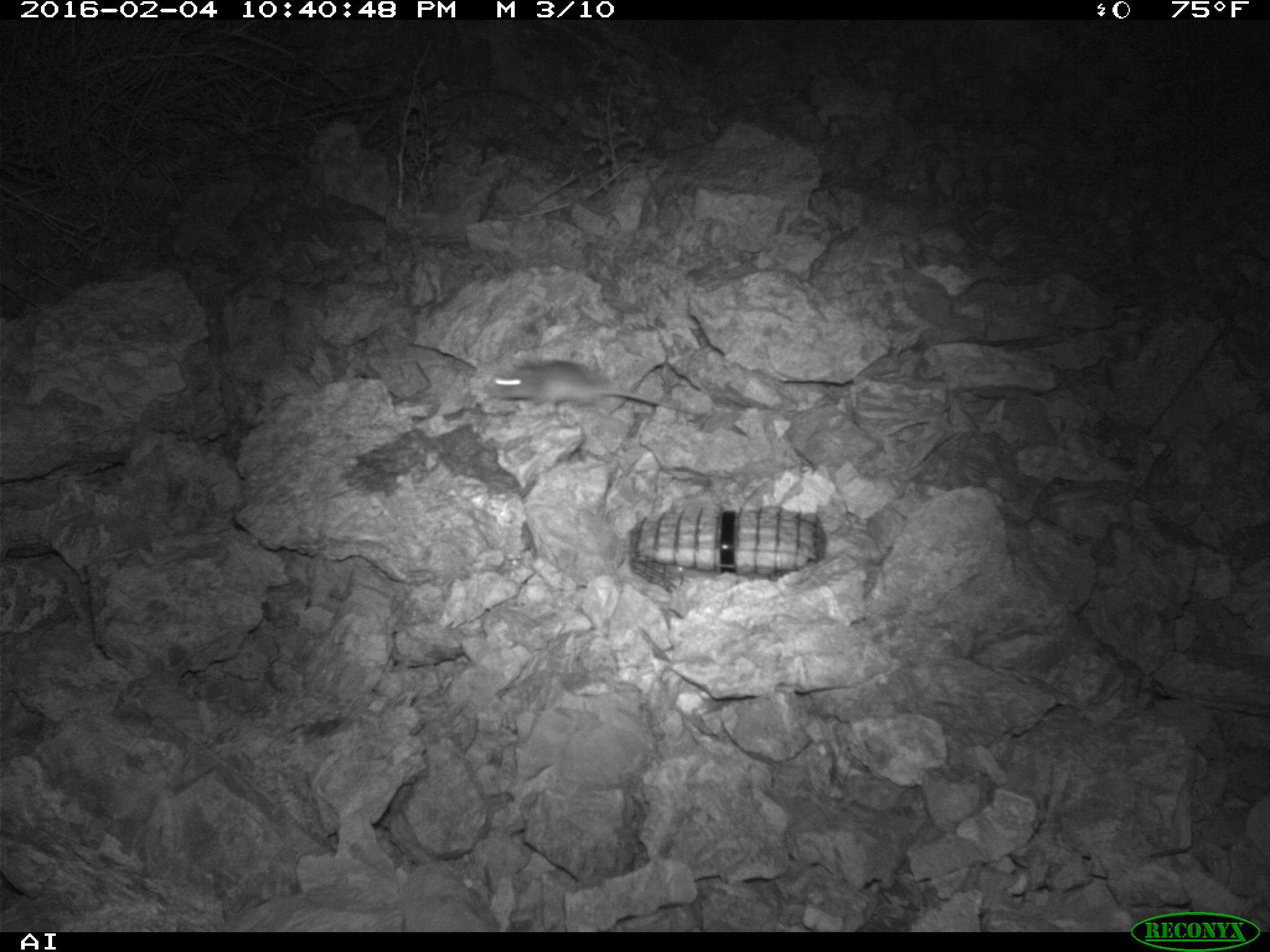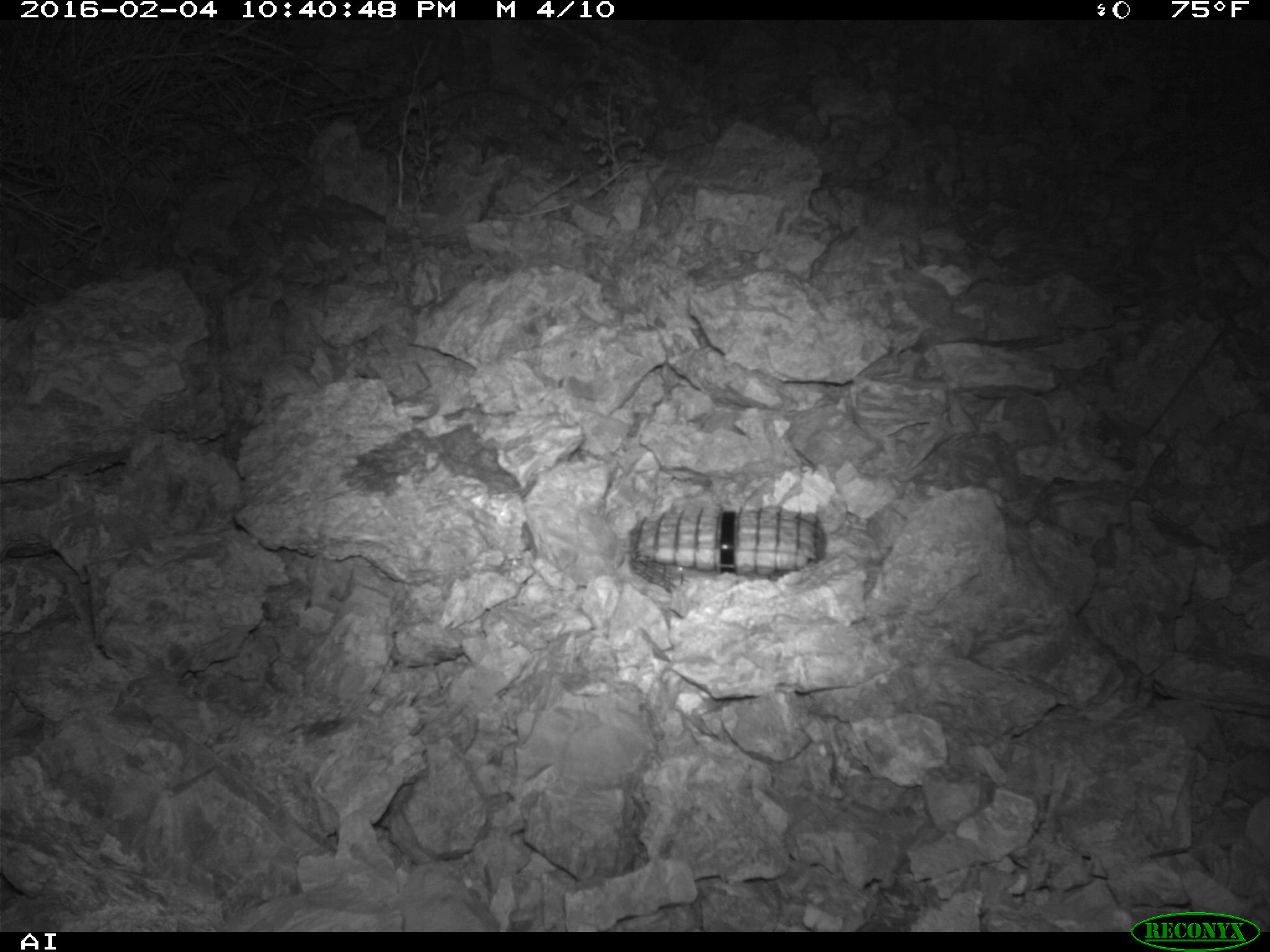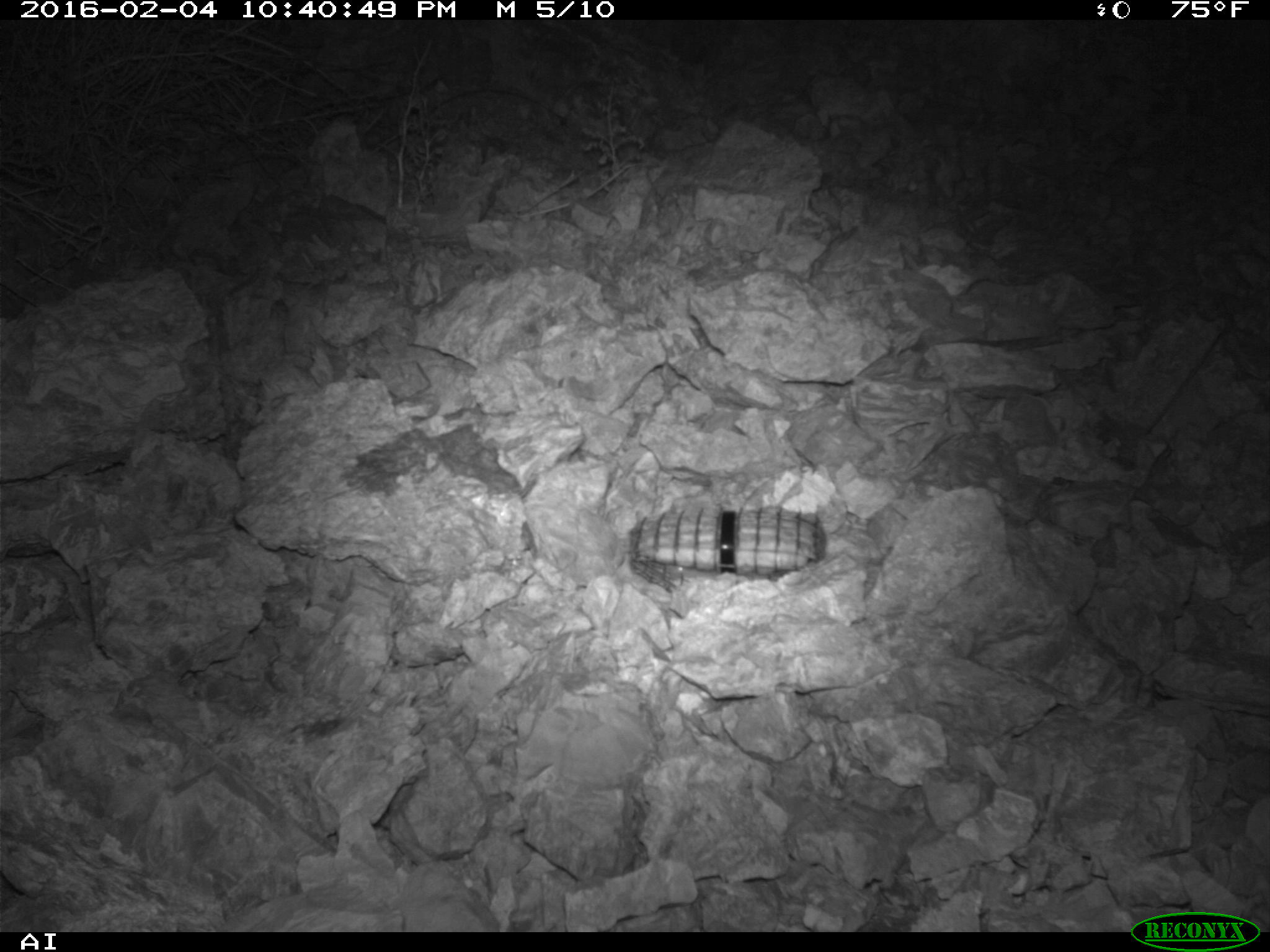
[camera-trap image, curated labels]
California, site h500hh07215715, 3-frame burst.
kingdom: Animalia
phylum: Chordata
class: Mammalia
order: Rodentia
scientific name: Rodentia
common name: rodent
Rodent (Rodentia).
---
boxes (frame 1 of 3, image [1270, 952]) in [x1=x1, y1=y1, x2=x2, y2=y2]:
rodent: [x1=488, y1=359, x2=706, y2=416]